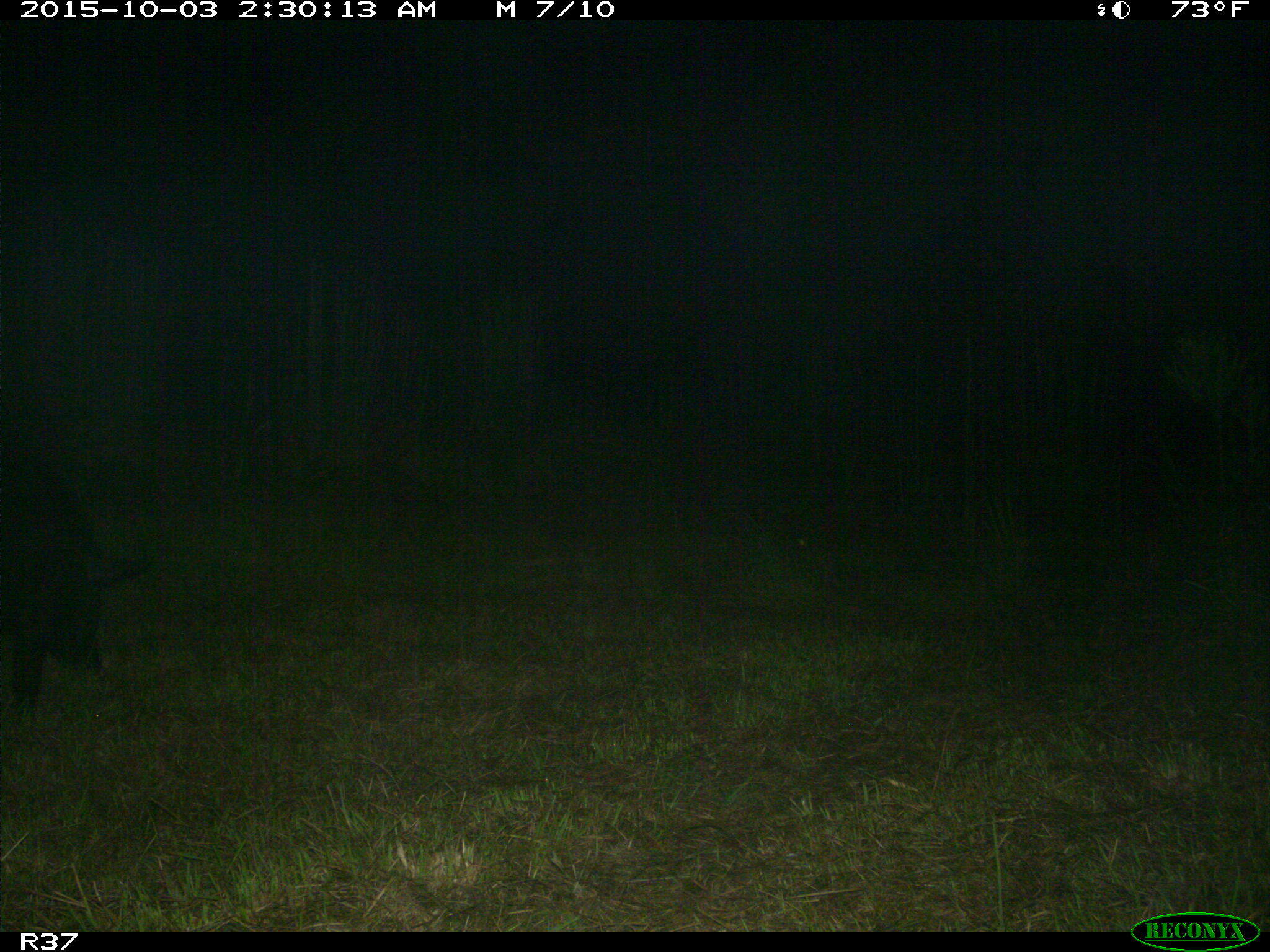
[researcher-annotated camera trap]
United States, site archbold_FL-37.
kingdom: Animalia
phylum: Chordata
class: Mammalia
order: Artiodactyla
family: Suidae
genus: Sus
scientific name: Sus scrofa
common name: wild boar